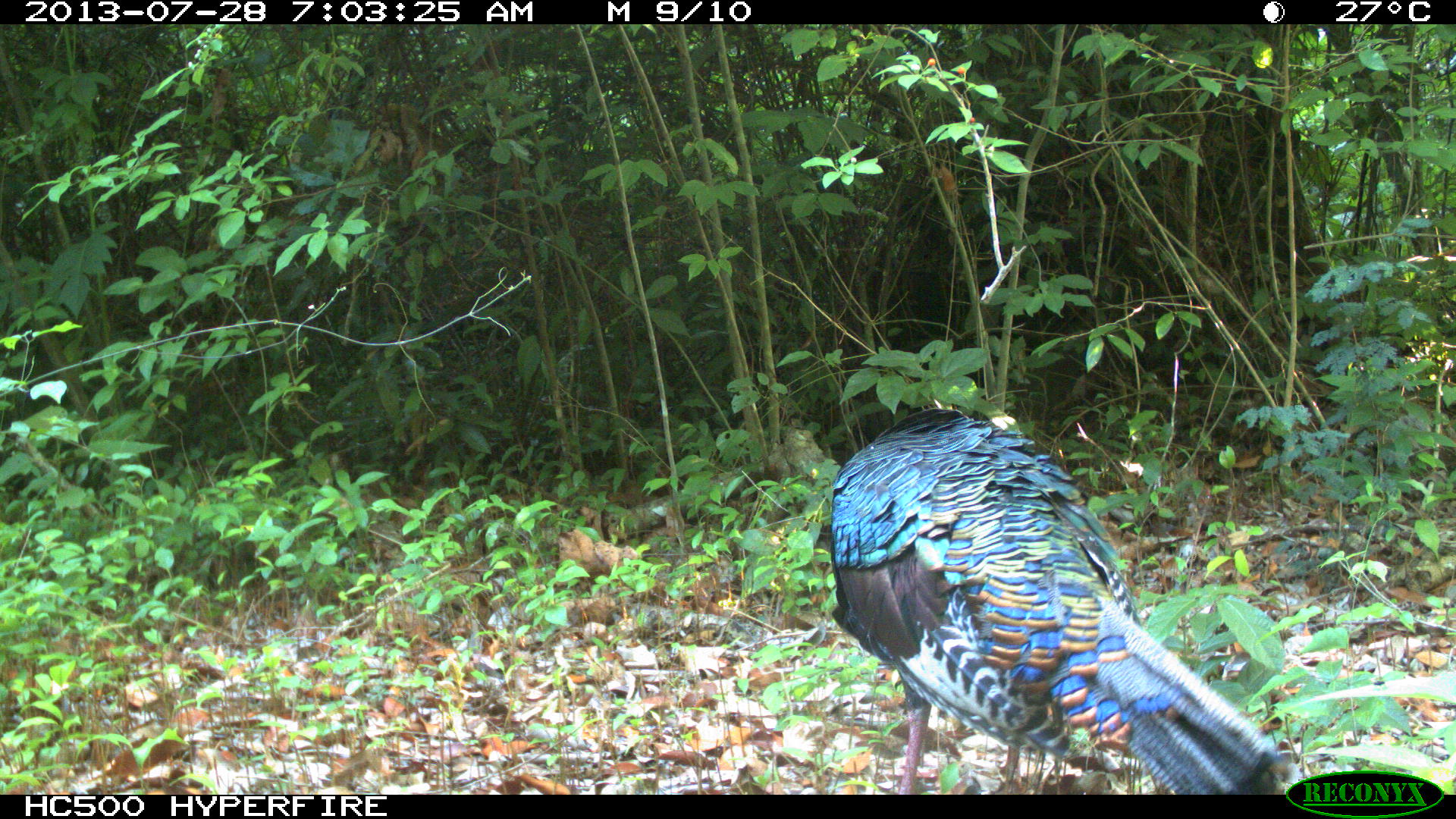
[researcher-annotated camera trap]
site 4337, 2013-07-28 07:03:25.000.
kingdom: Animalia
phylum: Chordata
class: Aves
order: Galliformes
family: Phasianidae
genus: Meleagris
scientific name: Meleagris ocellata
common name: ocellated turkey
Meleagris ocellata (ocellated turkey), count 1, sex male.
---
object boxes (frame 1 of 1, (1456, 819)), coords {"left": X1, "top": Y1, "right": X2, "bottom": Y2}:
meleagris ocellata: {"left": 824, "top": 406, "right": 1292, "bottom": 791}